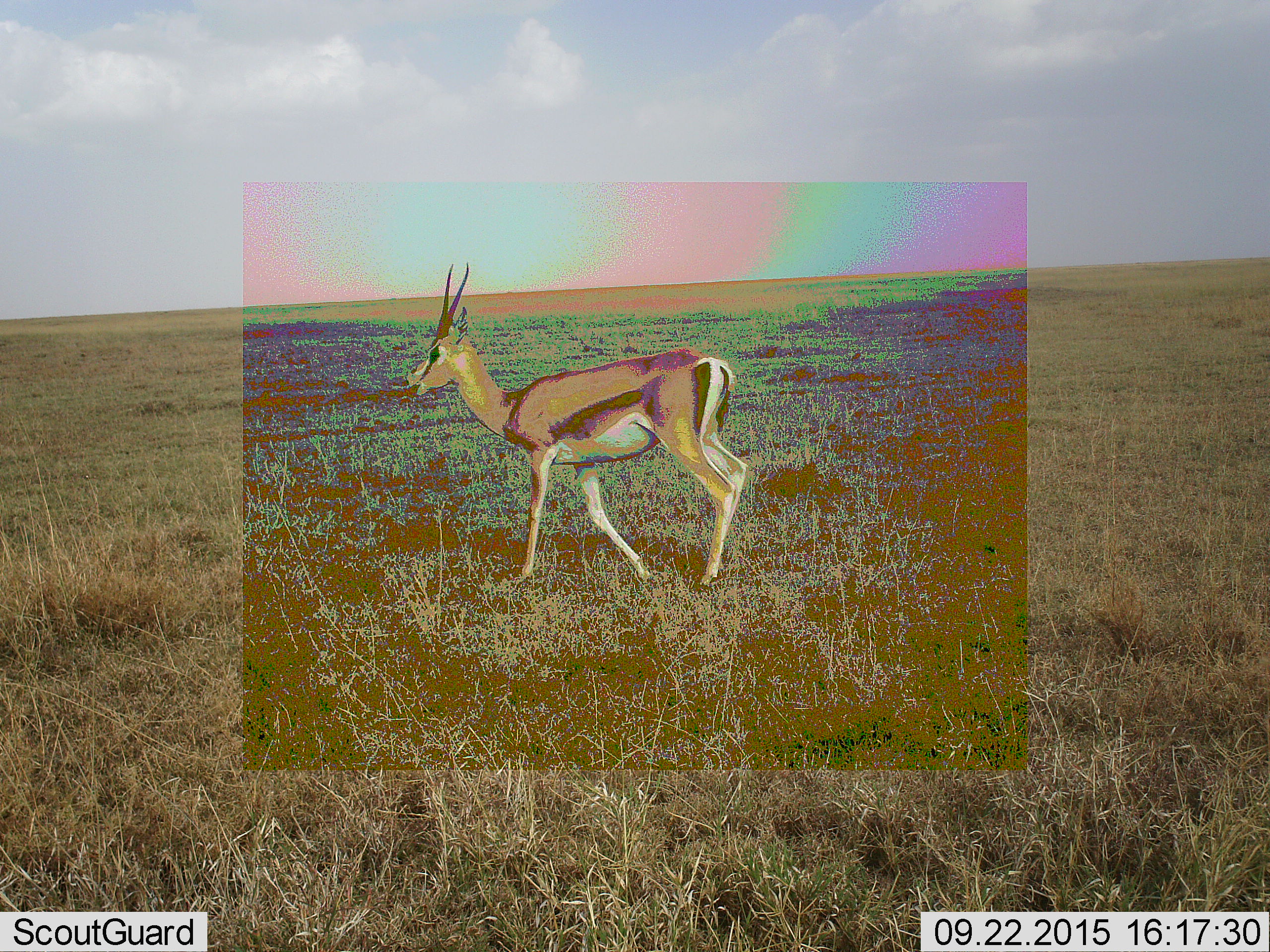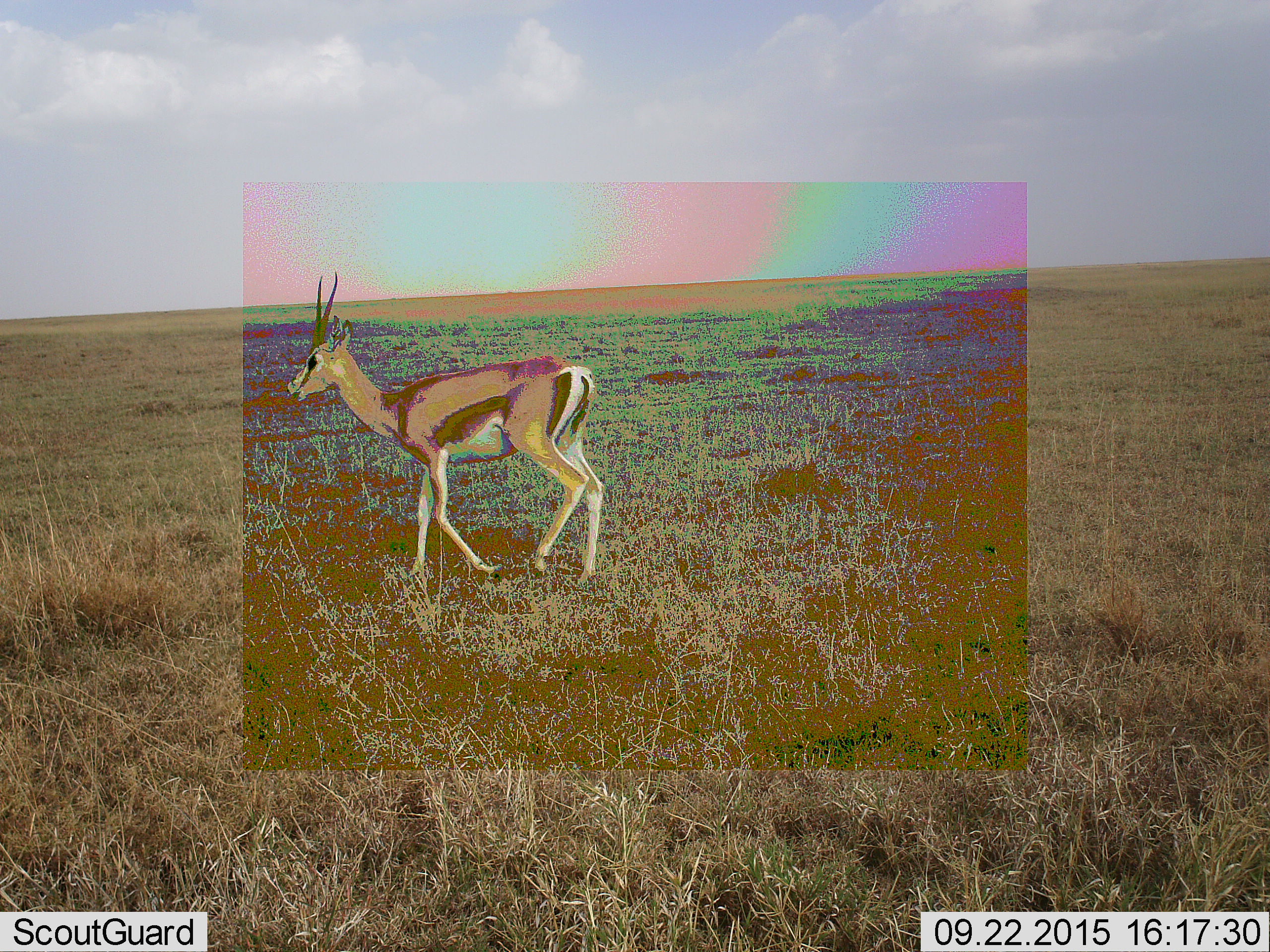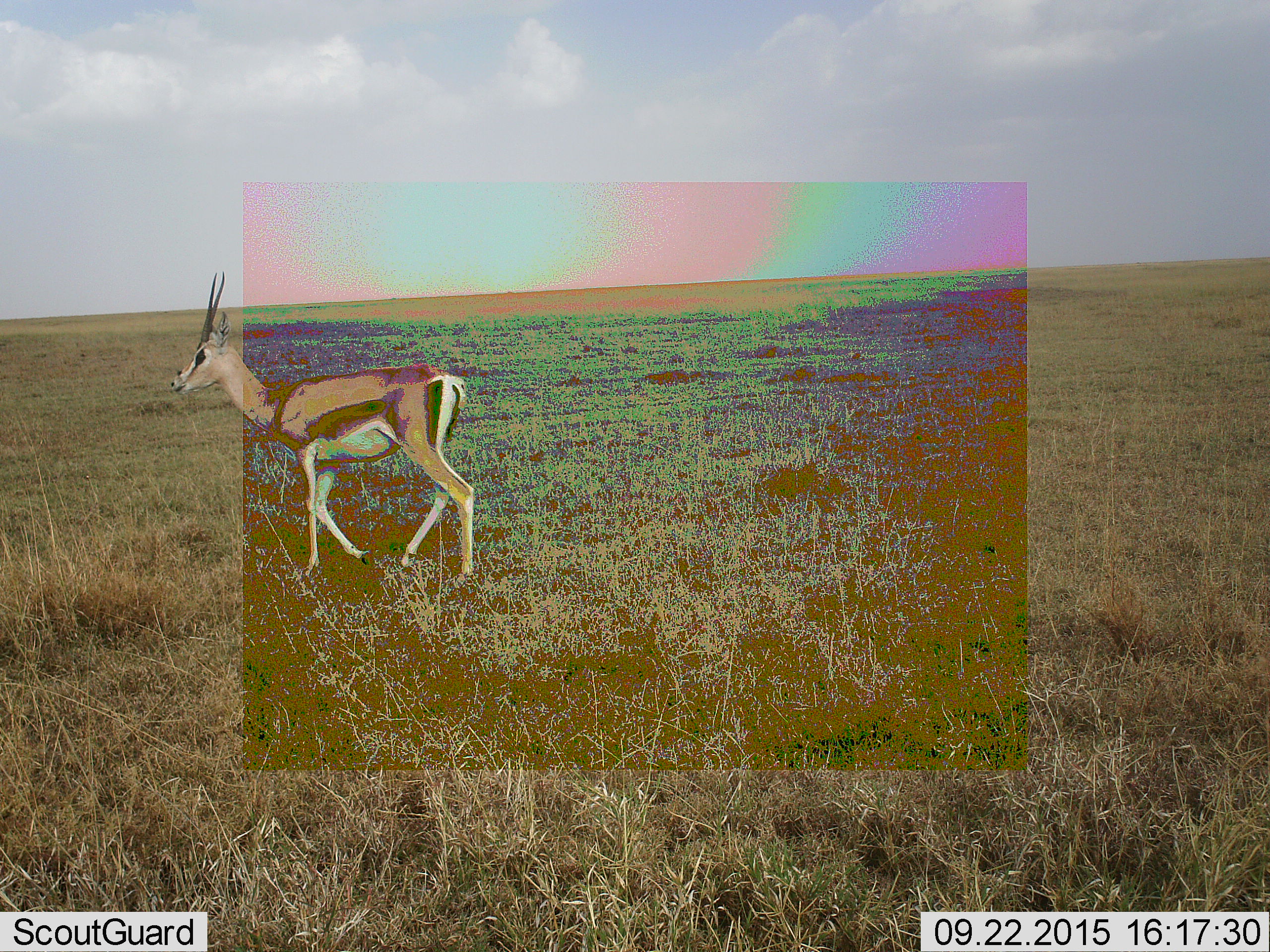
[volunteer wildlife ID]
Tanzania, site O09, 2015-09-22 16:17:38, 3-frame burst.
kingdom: Animalia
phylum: Chordata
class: Mammalia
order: Artiodactyla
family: Bovidae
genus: Eudorcas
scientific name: Eudorcas thomsonii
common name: thomson's gazelle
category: gazellethomsons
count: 1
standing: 0%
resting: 0%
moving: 100%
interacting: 0%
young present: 0%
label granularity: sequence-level